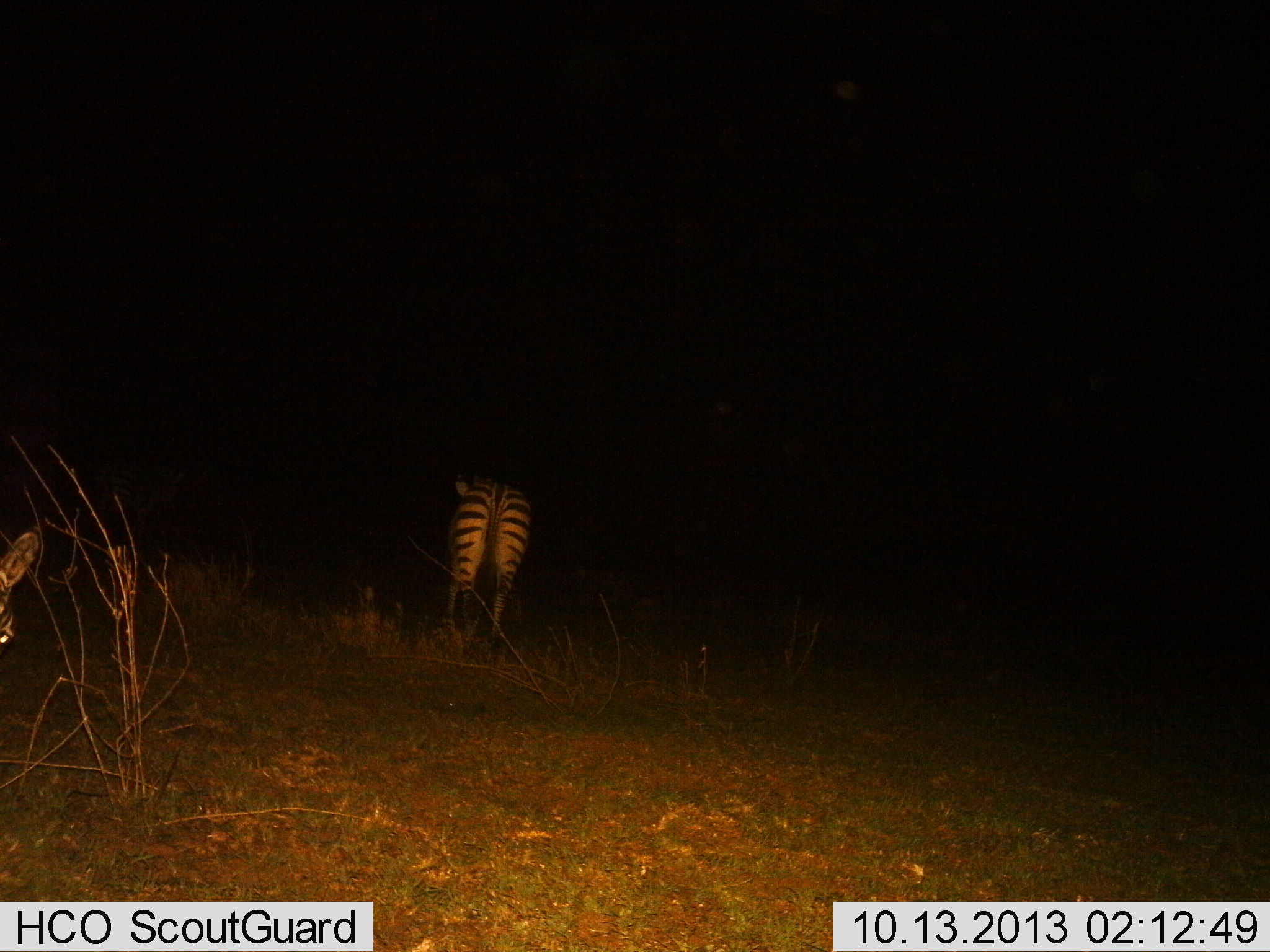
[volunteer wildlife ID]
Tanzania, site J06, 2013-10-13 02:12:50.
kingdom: Animalia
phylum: Chordata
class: Mammalia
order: Perissodactyla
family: Equidae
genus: Equus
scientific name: Equus quagga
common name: plains zebra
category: zebra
Zebra (plains zebra) (Equus quagga), count 1. Behavior (volunteer vote fractions): standing 78%, resting 0%, moving 19%, interacting 0%. Young present (vote fraction): 0%. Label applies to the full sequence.